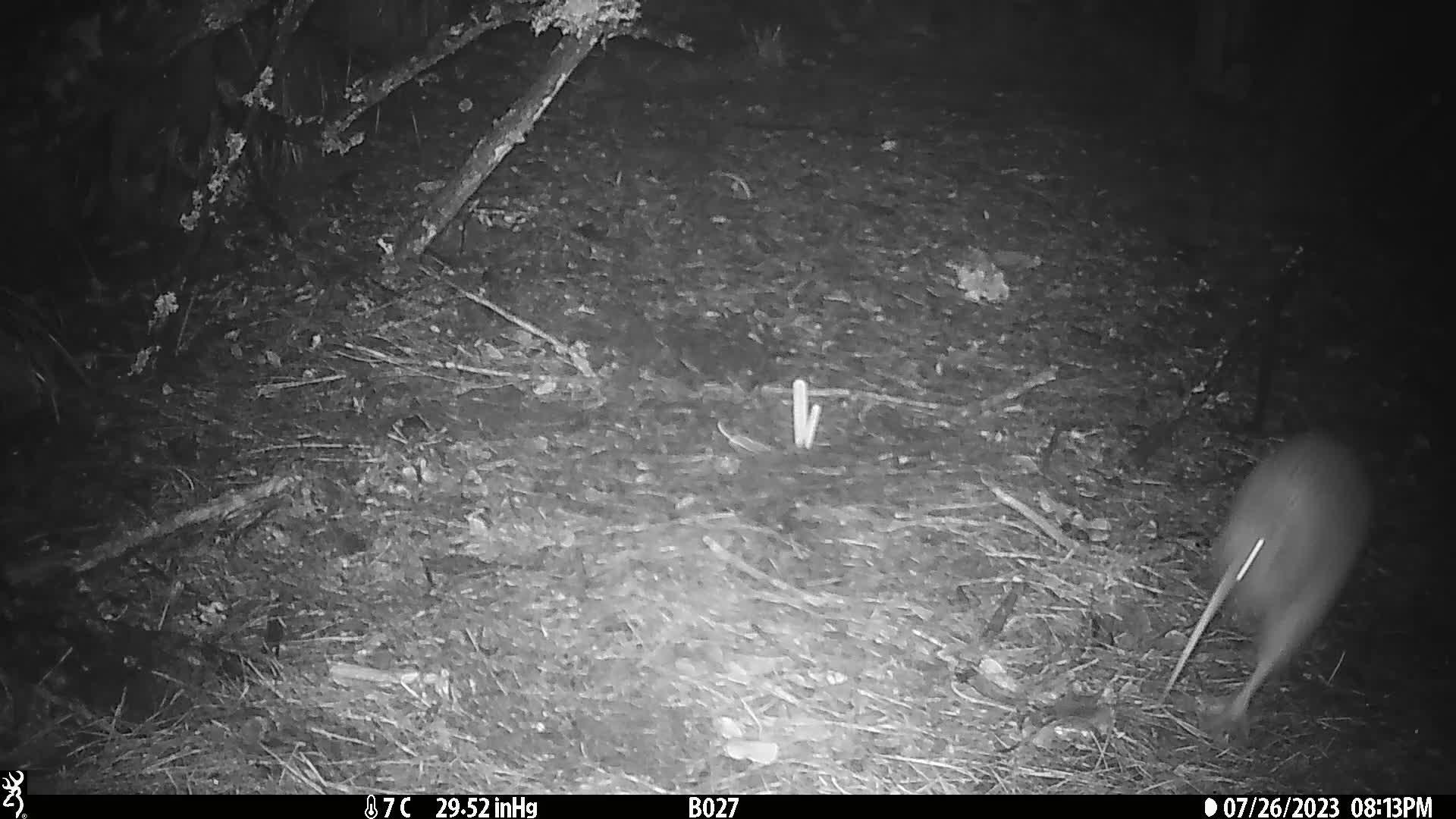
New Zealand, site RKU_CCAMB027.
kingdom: Animalia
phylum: Chordata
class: Aves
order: Apterygiformes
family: Apterygidae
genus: Apteryx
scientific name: Apteryx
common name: kiwi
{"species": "kiwi (Apteryx)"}